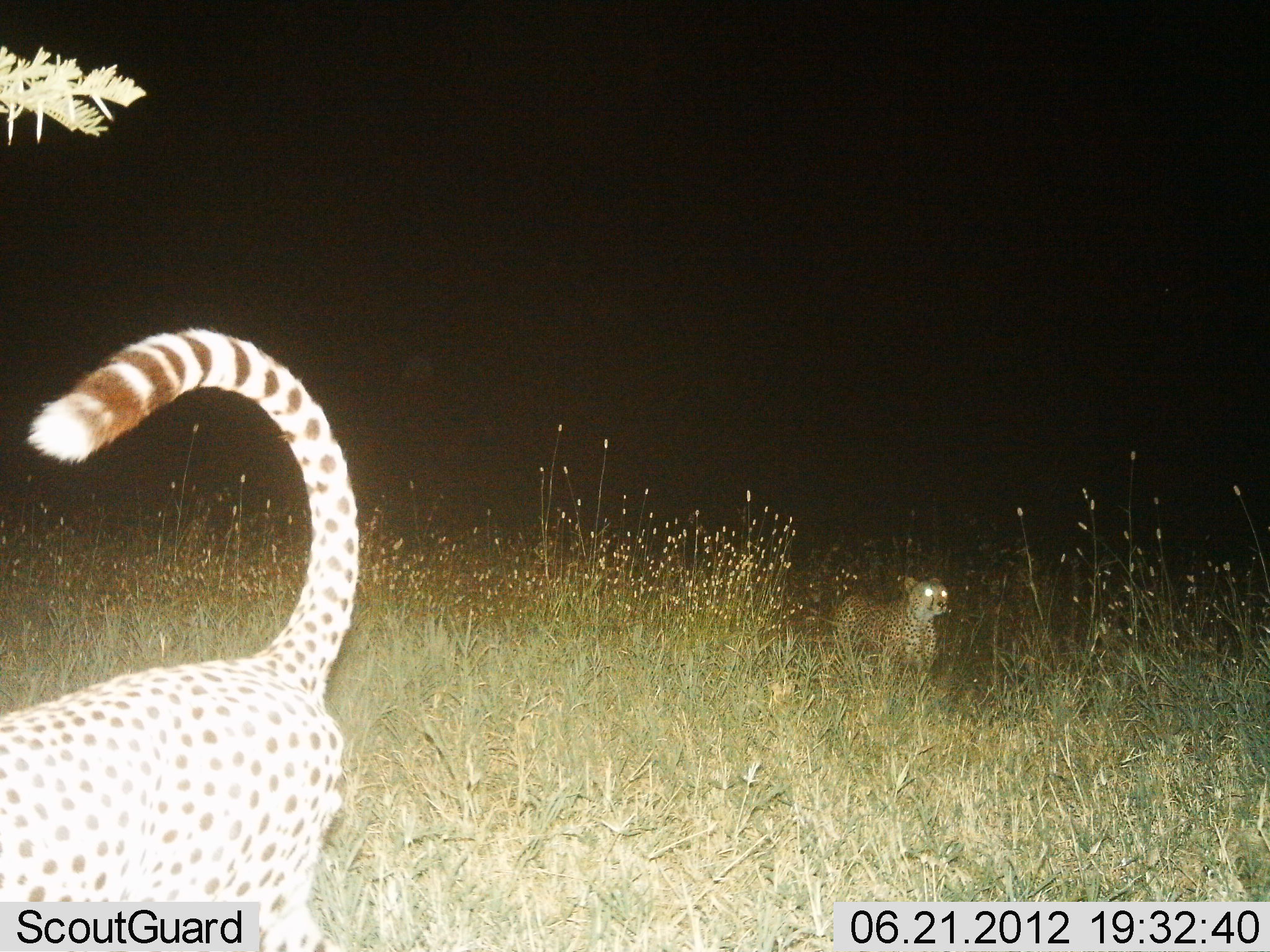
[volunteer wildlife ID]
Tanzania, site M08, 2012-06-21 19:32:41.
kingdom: Animalia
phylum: Chordata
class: Mammalia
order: Carnivora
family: Felidae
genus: Acinonyx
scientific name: Acinonyx jubatus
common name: cheetah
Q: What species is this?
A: Cheetah (Acinonyx jubatus).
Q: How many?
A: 2.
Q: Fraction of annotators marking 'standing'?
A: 50%.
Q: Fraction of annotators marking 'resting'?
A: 0%.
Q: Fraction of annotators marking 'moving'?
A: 80%.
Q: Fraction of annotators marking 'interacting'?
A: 0%.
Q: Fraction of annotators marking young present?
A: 0%.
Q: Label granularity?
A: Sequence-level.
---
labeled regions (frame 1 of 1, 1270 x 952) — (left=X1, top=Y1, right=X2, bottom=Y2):
animal: (left=0, top=327, right=360, bottom=952); (left=833, top=574, right=950, bottom=703)